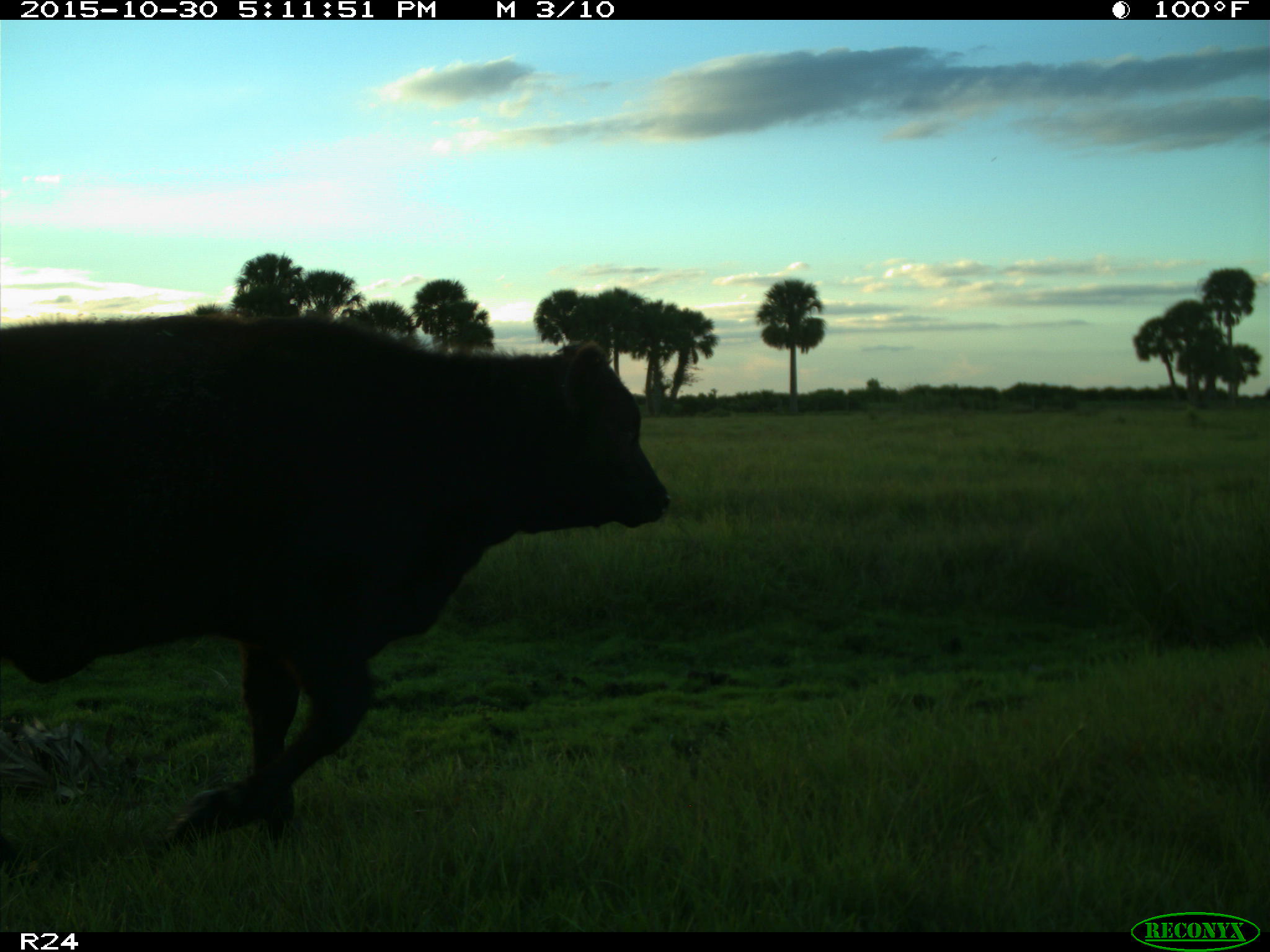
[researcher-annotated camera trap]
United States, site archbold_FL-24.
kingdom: Animalia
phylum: Chordata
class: Mammalia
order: Artiodactyla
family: Bovidae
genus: Bos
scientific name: Bos taurus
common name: domestic cow